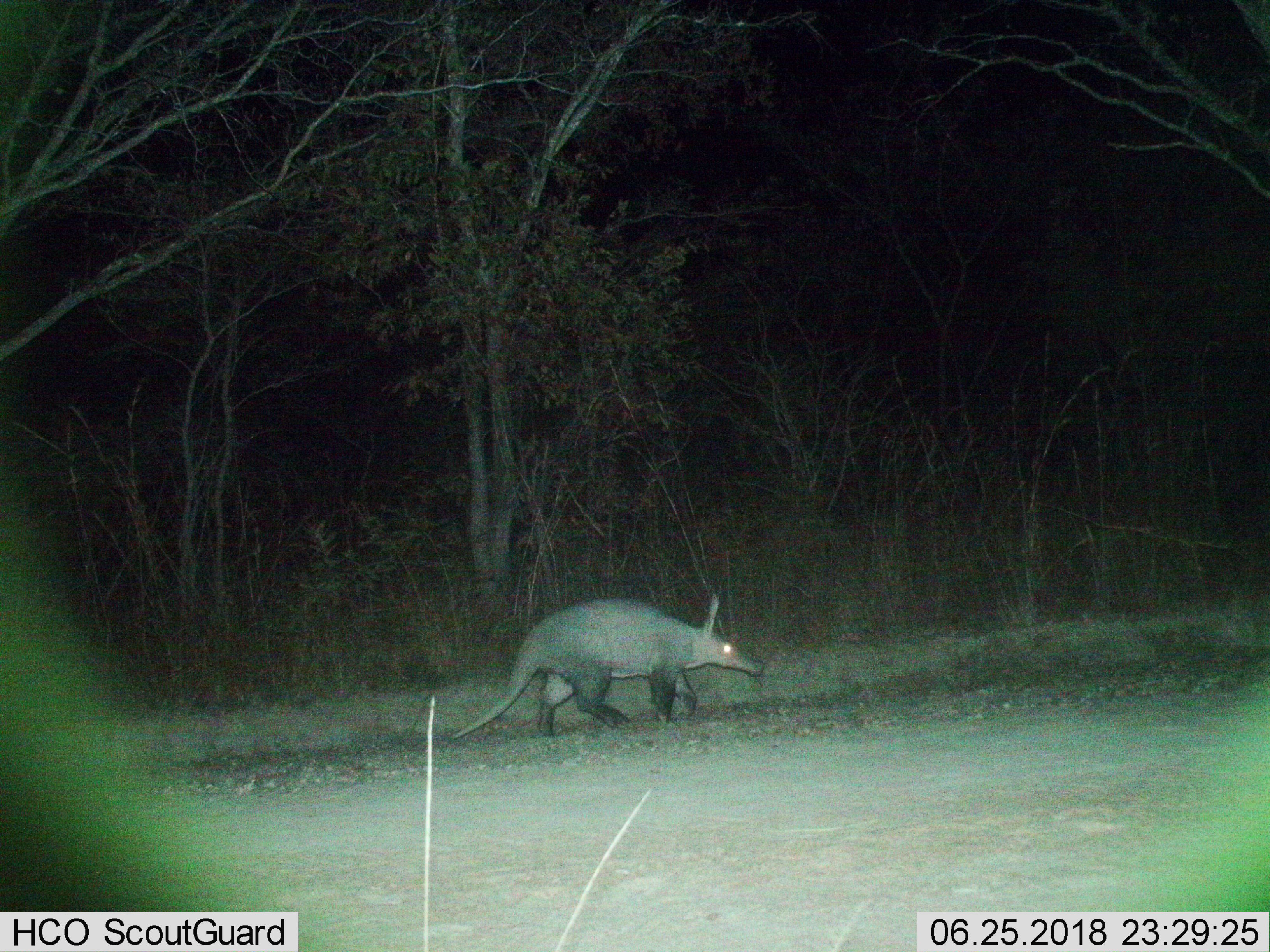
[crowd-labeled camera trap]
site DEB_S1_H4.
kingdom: Animalia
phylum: Chordata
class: Mammalia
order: Tubulidentata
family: Orycteropodidae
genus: Orycteropus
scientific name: Orycteropus afer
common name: aardvark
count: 1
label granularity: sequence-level